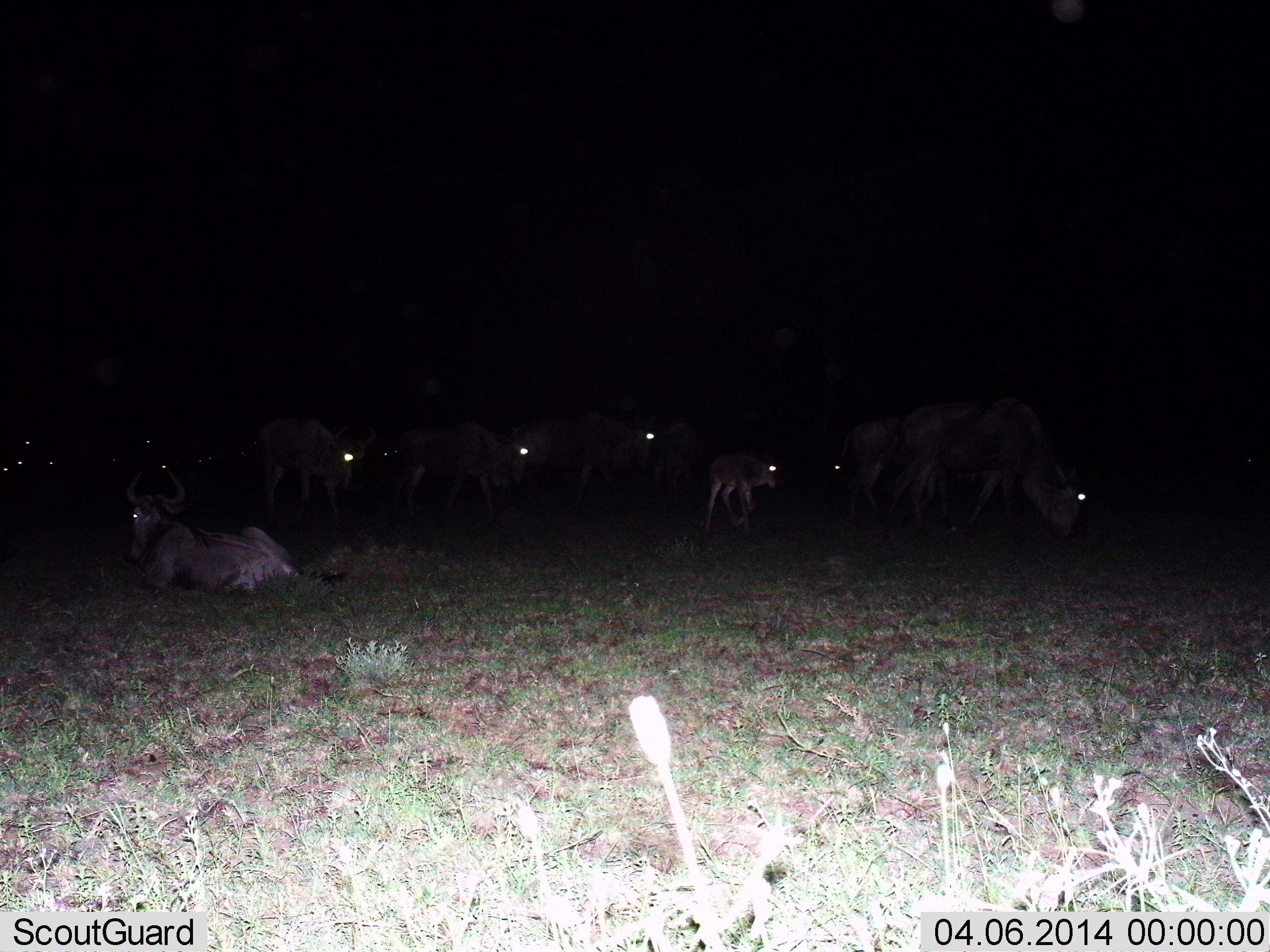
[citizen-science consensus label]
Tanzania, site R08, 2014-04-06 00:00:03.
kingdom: Animalia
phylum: Chordata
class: Mammalia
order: Artiodactyla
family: Bovidae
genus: Connochaetes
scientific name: Connochaetes taurinus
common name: blue wildebeest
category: wildebeest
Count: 10.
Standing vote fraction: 60%.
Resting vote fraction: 80%.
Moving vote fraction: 10%.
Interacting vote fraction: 0%.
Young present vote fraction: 60%.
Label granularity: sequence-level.